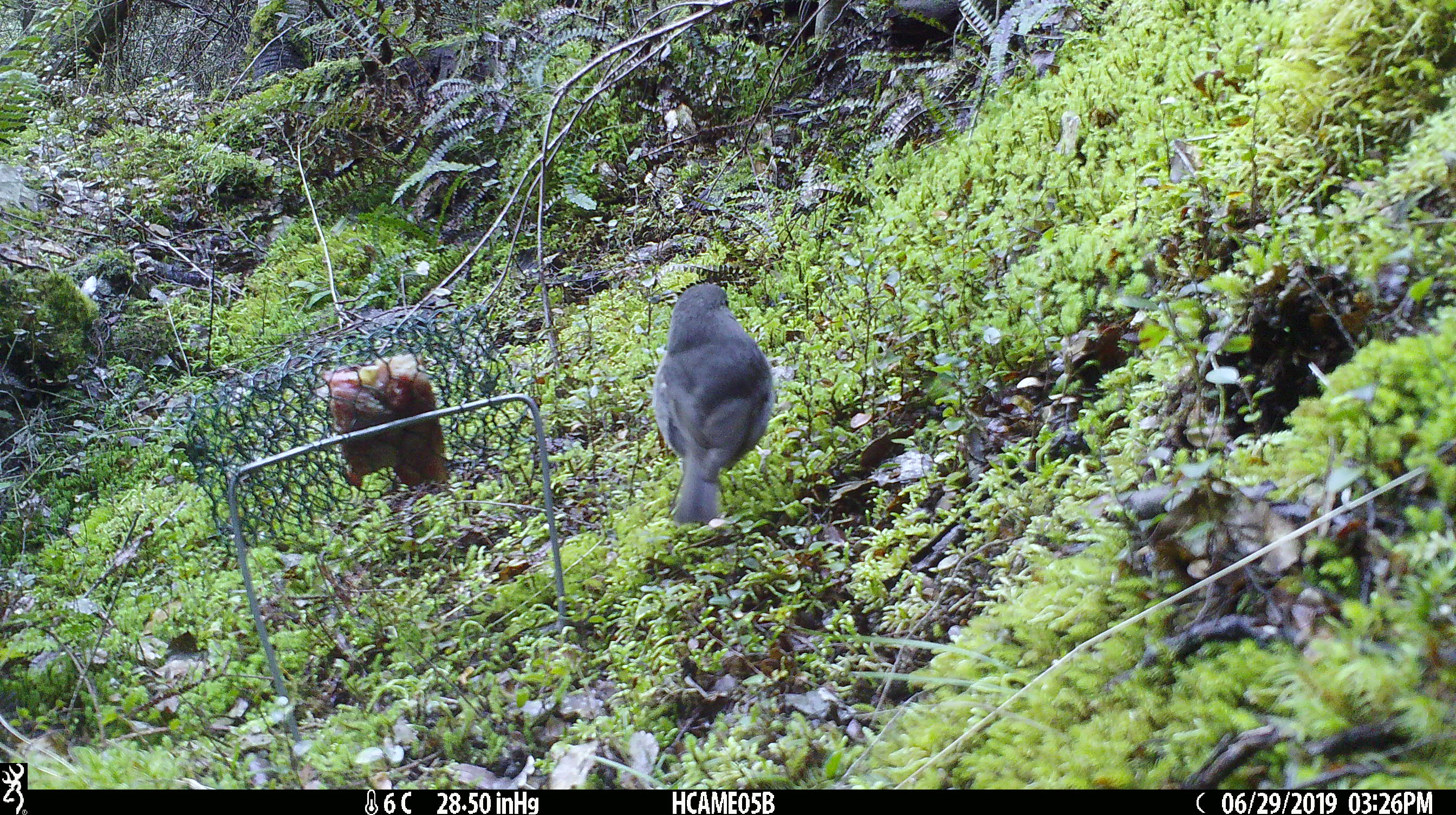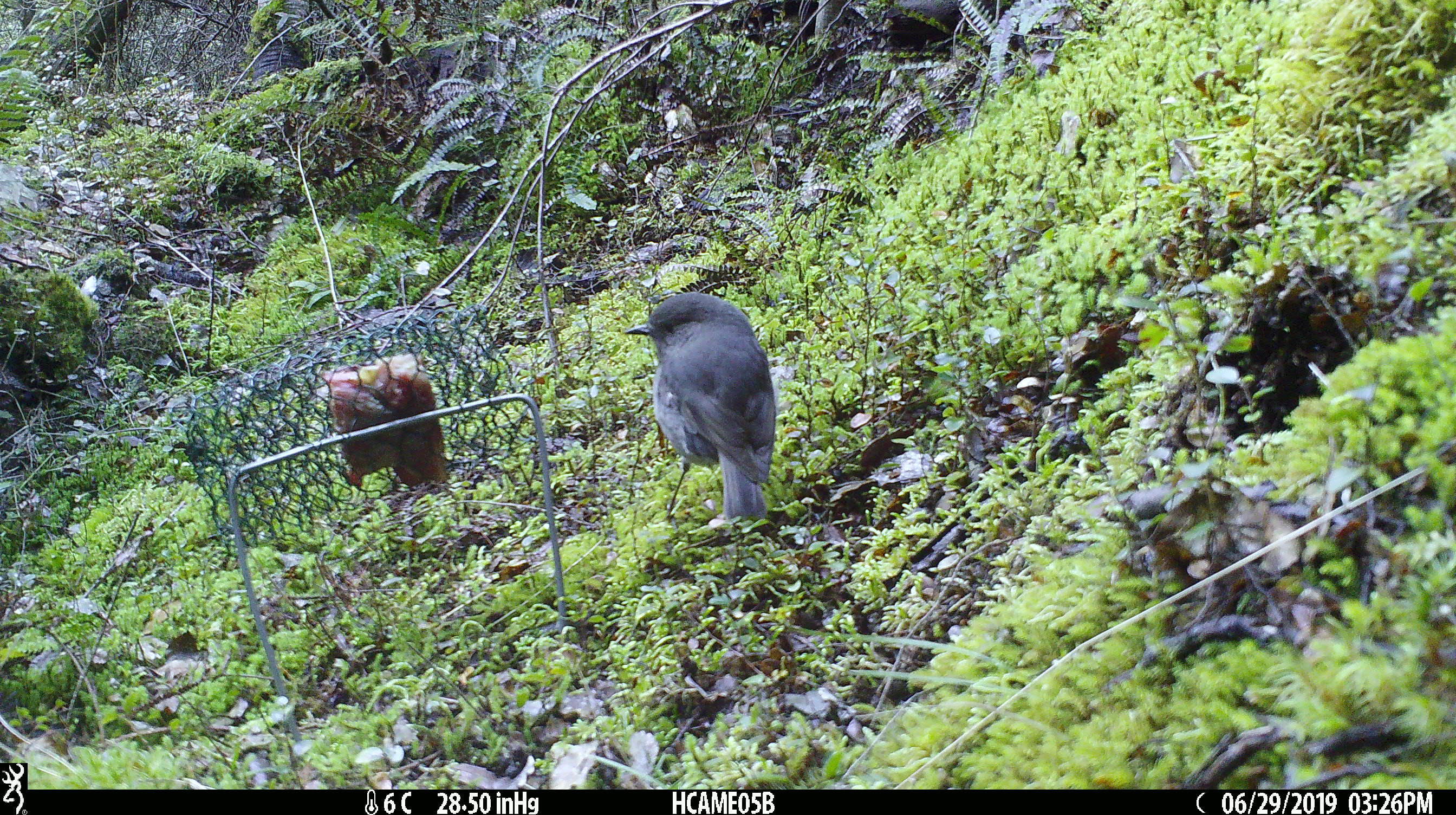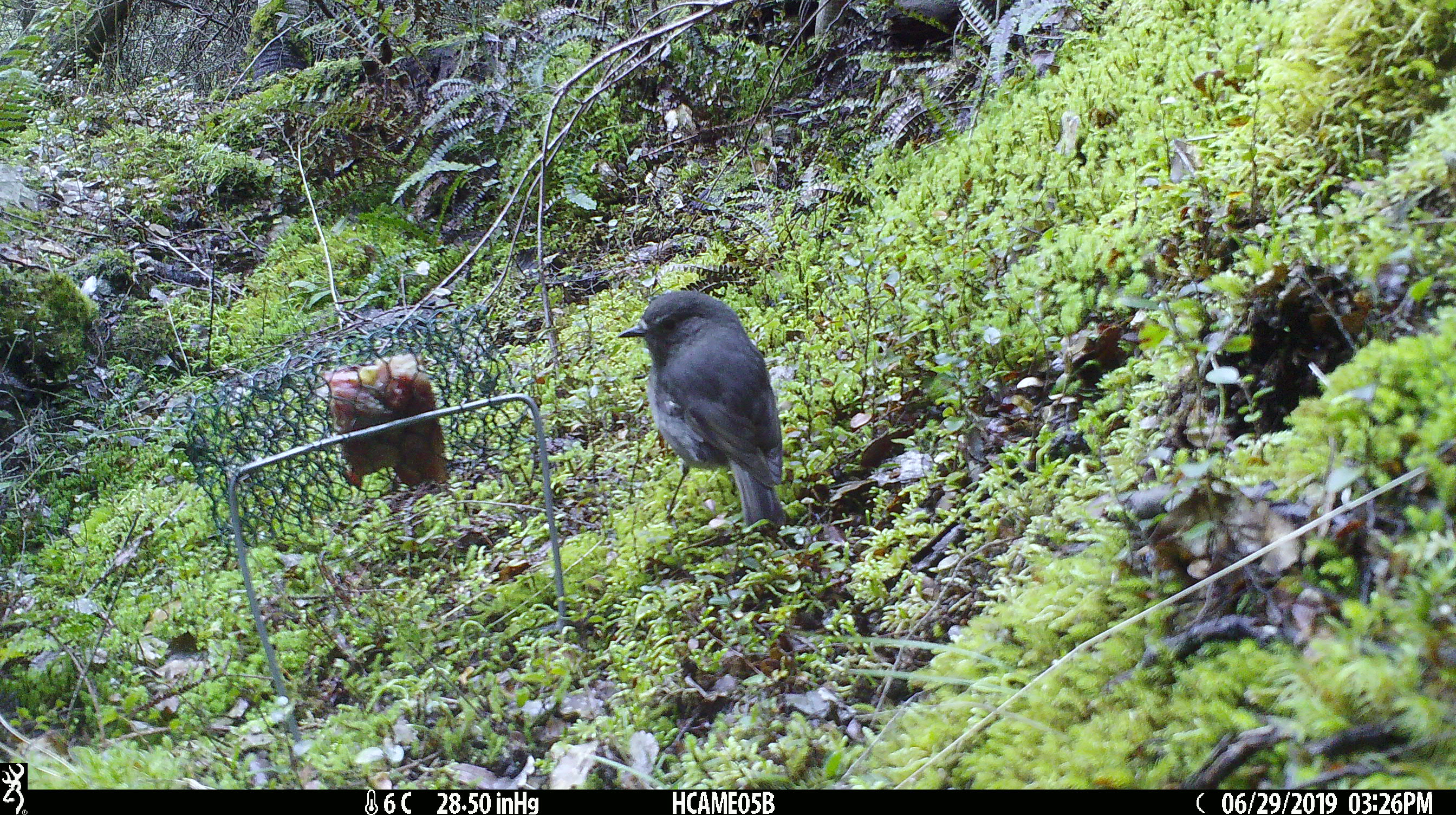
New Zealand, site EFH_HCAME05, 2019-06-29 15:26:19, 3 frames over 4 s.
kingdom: Animalia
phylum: Chordata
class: Aves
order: Passeriformes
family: Petroicidae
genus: Petroica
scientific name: Petroica australis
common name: new zealand robin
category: robin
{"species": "robin (new zealand robin) (Petroica australis)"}